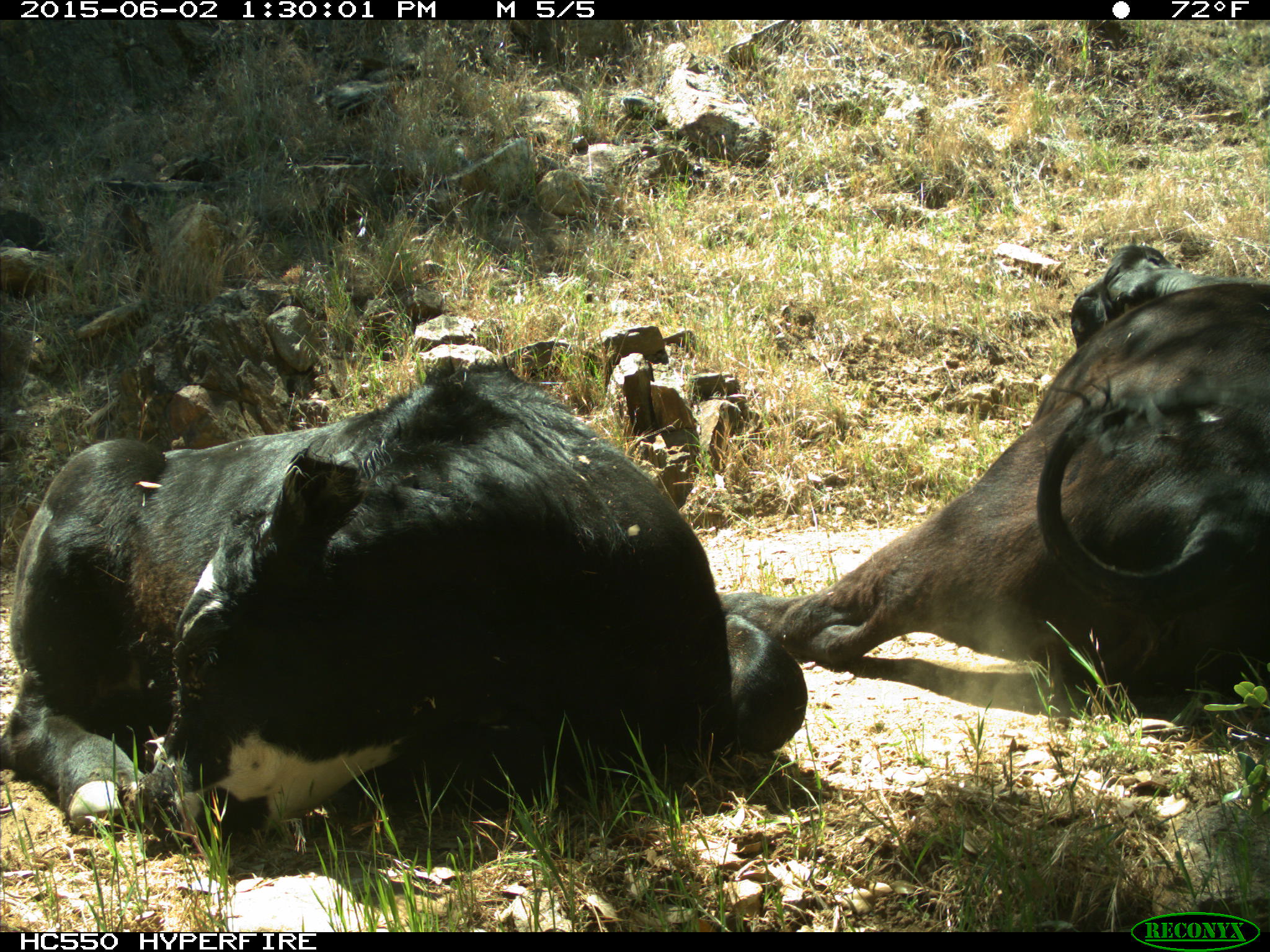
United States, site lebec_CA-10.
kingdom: Animalia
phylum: Chordata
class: Mammalia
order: Artiodactyla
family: Bovidae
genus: Bos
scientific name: Bos taurus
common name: domestic cow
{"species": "Bos taurus (domestic cow)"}